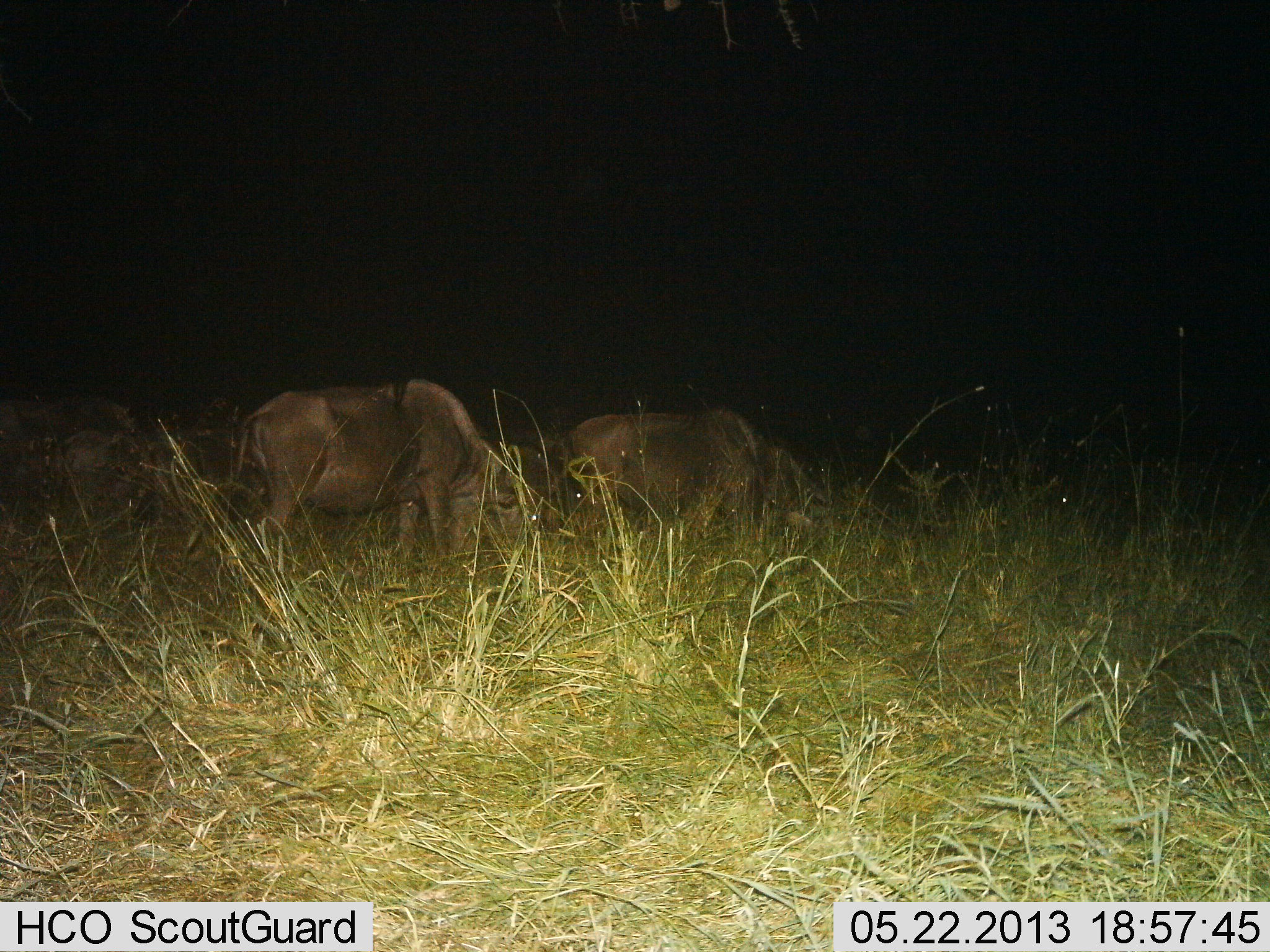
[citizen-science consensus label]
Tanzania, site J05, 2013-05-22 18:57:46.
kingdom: Animalia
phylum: Chordata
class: Mammalia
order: Artiodactyla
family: Bovidae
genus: Syncerus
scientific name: Syncerus caffer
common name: cape buffalo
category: buffalo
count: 4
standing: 40%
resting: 0%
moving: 10%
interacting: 10%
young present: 0%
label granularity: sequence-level